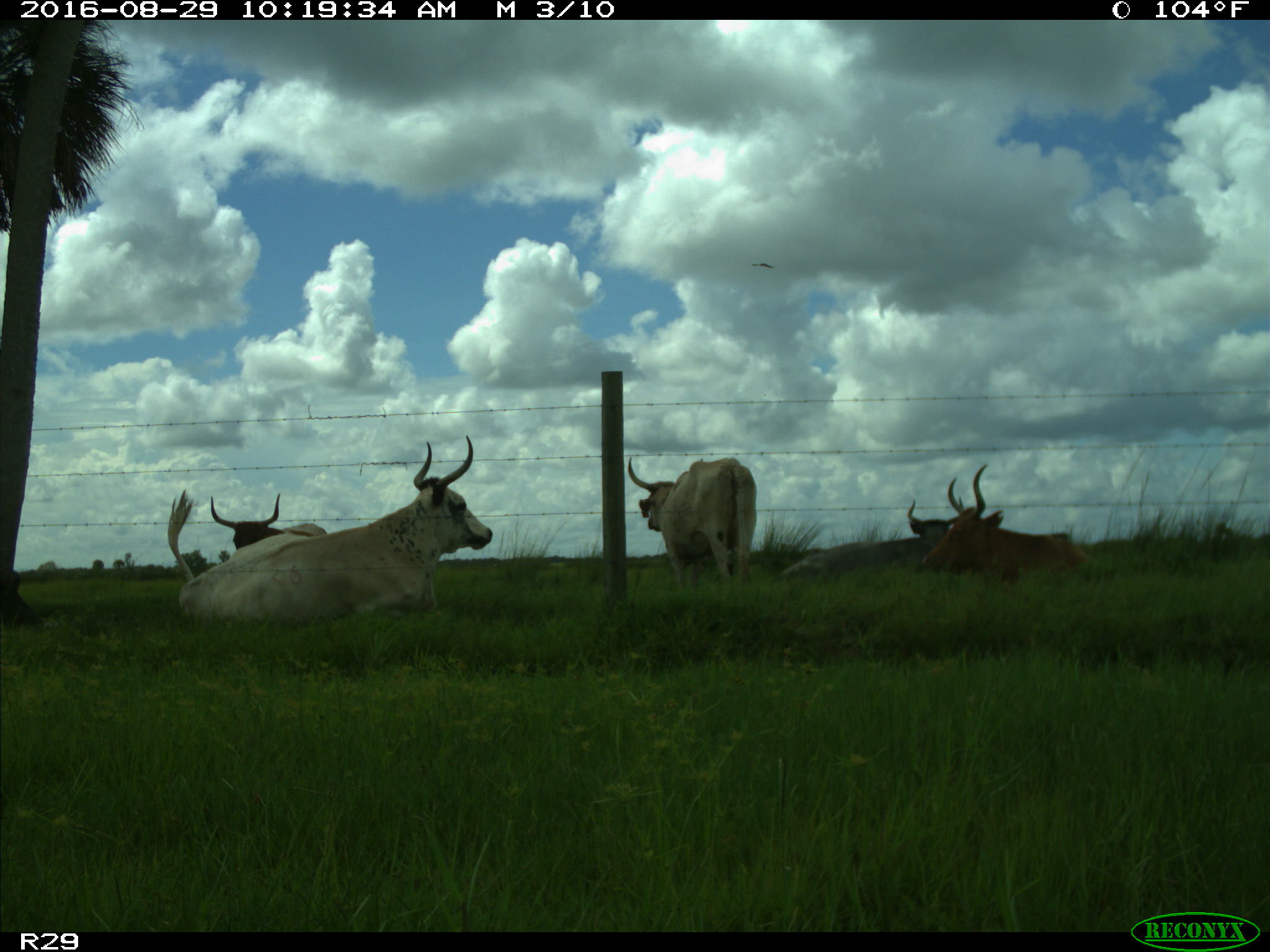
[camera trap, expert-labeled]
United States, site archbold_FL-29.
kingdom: Animalia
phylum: Chordata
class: Mammalia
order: Artiodactyla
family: Bovidae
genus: Bos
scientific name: Bos taurus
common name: domestic cow